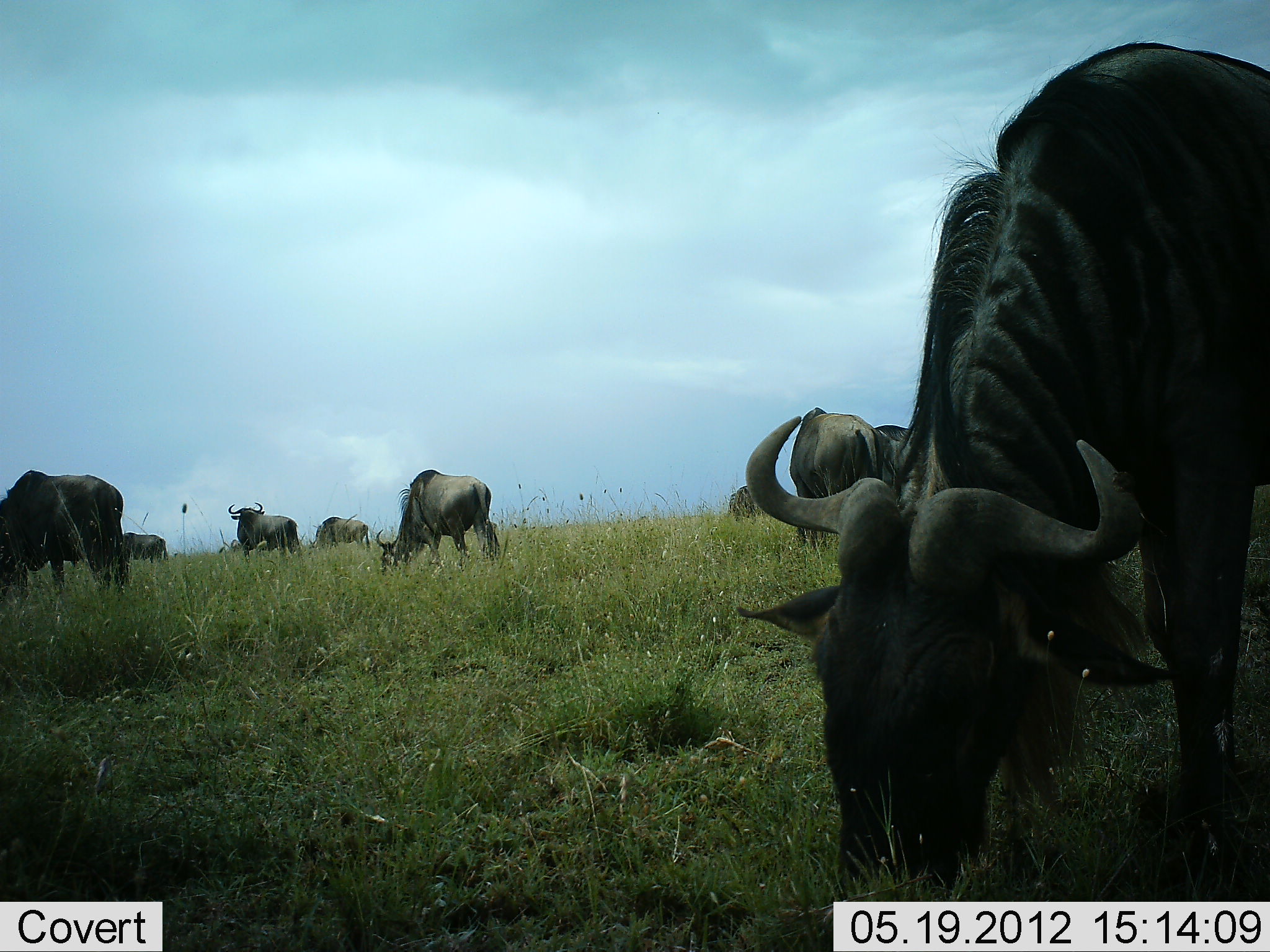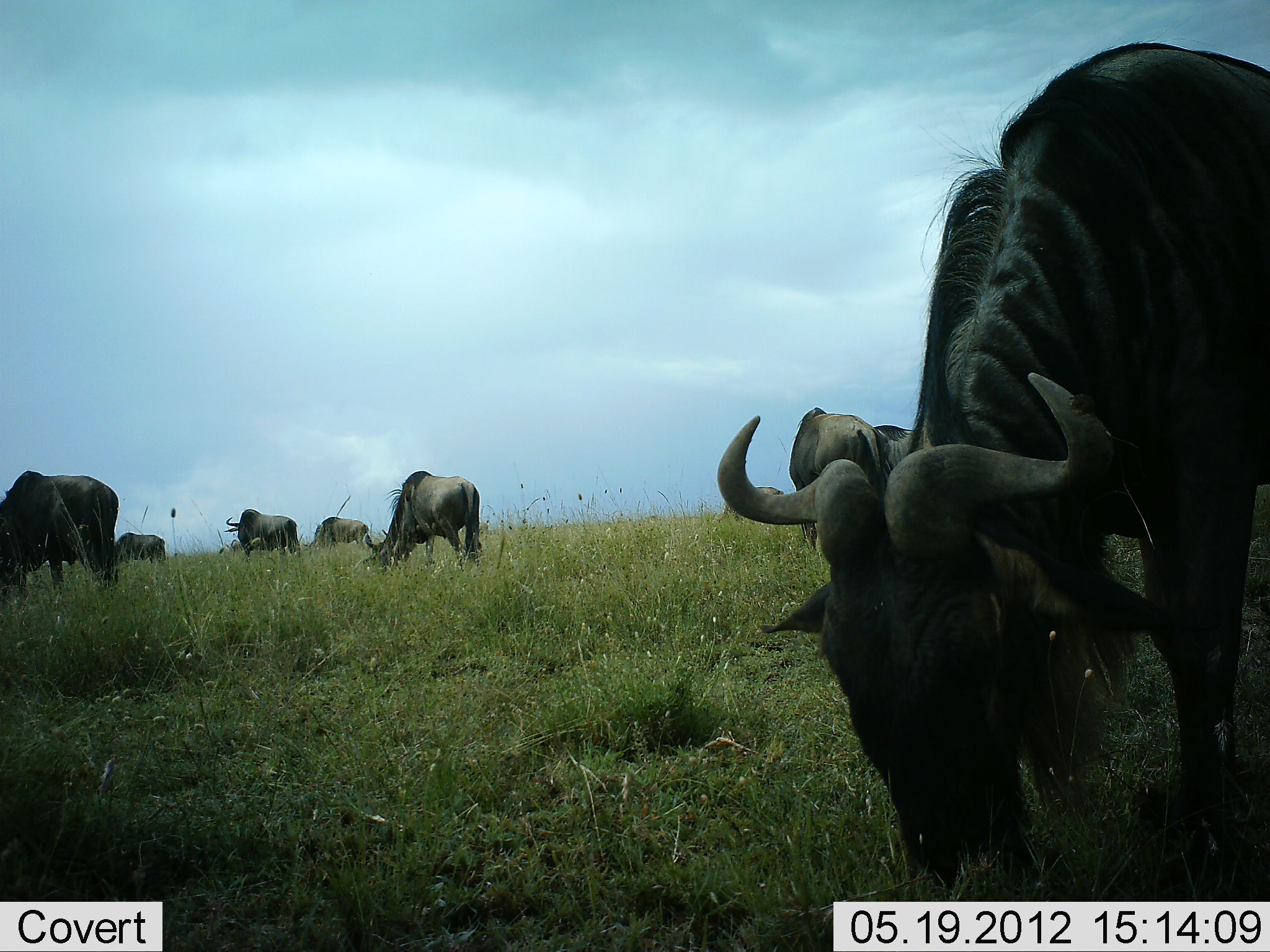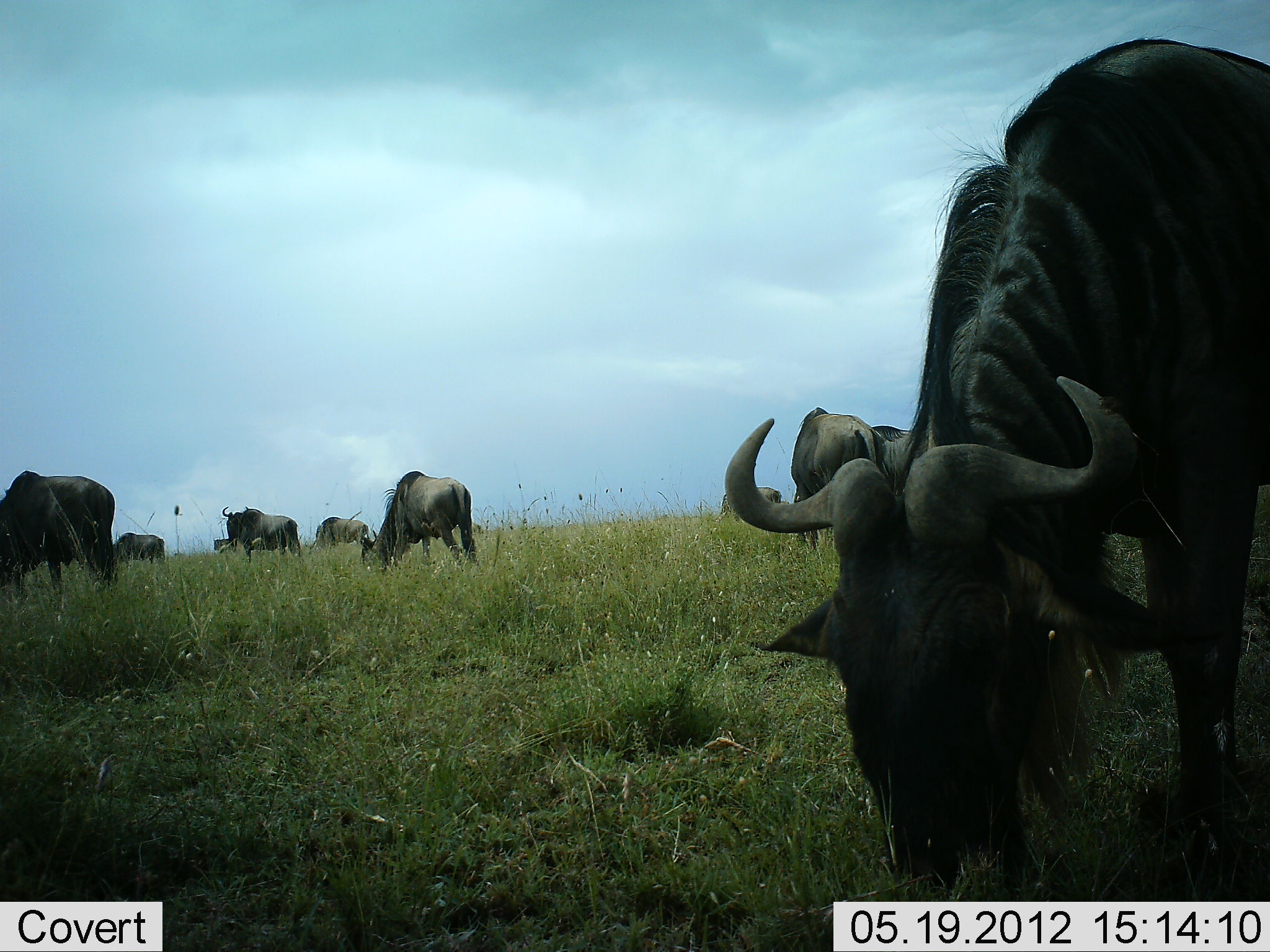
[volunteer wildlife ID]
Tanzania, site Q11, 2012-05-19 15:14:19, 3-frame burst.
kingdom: Animalia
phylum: Chordata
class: Mammalia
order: Artiodactyla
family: Bovidae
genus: Connochaetes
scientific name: Connochaetes taurinus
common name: blue wildebeest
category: wildebeest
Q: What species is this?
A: Wildebeest (blue wildebeest) (Connochaetes taurinus).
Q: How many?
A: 9.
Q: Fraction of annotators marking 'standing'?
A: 20%.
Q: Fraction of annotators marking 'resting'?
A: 0%.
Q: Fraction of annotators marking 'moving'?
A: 0%.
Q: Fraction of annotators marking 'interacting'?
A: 0%.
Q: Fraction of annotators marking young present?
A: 0%.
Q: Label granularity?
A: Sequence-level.